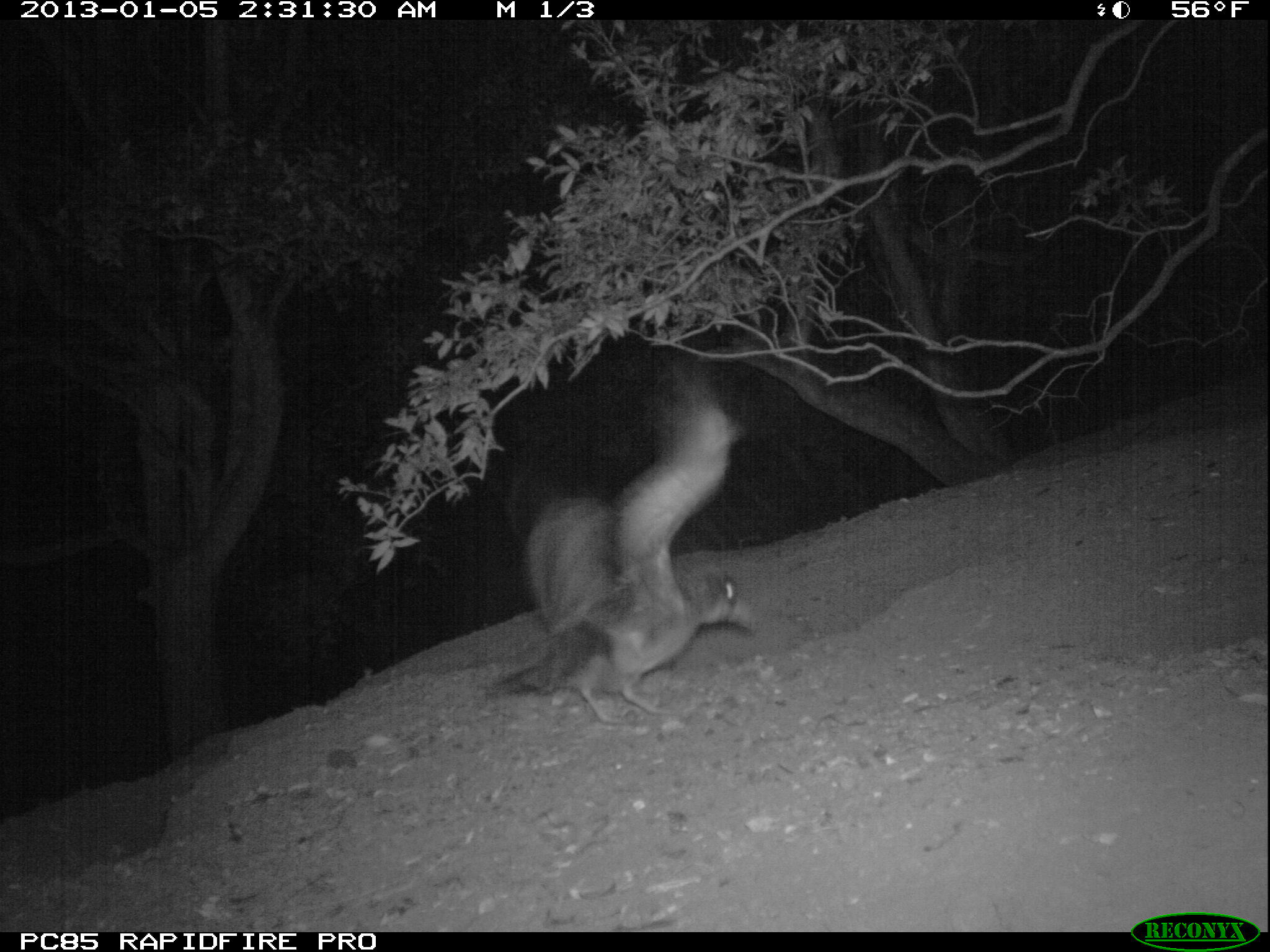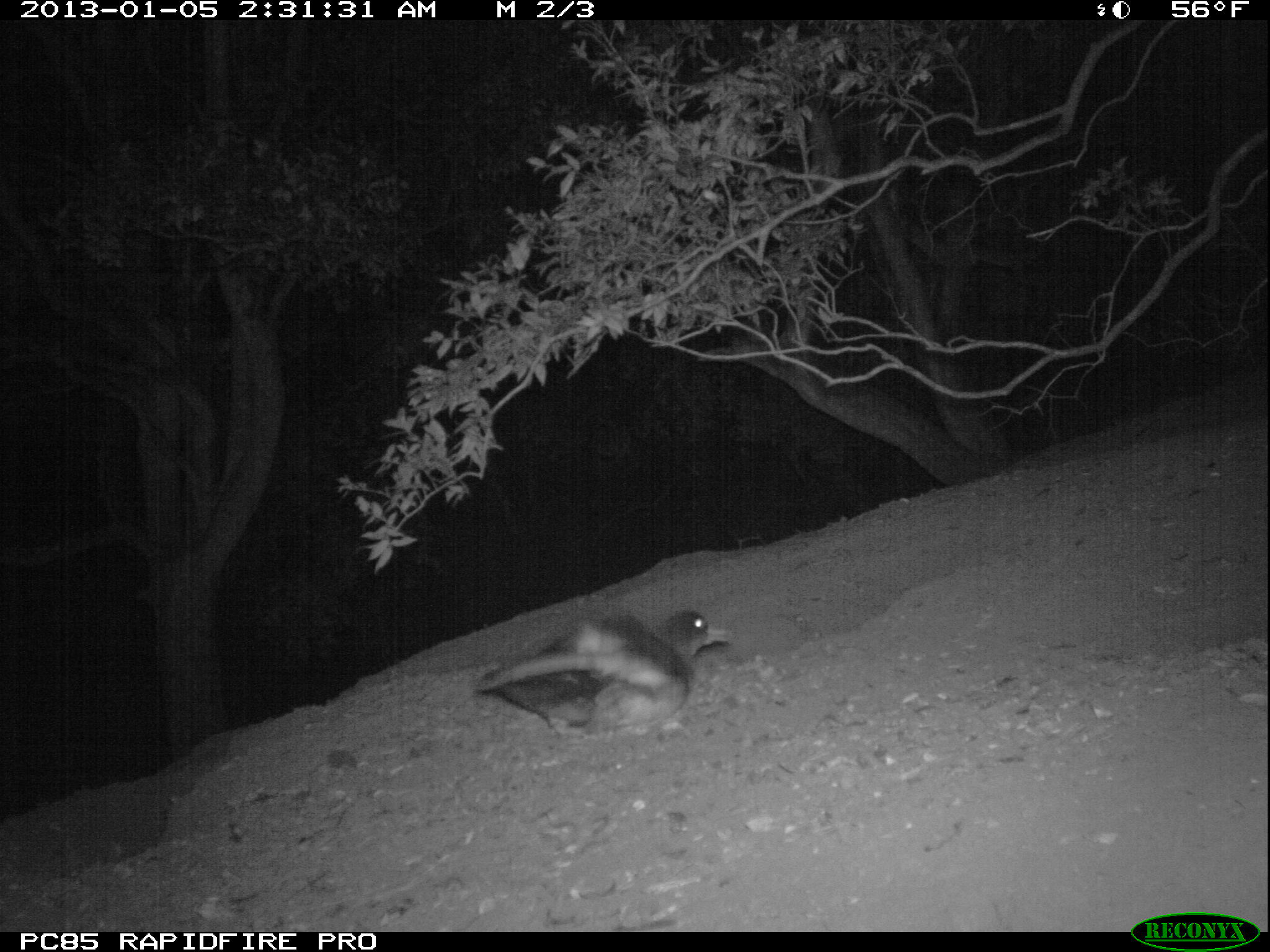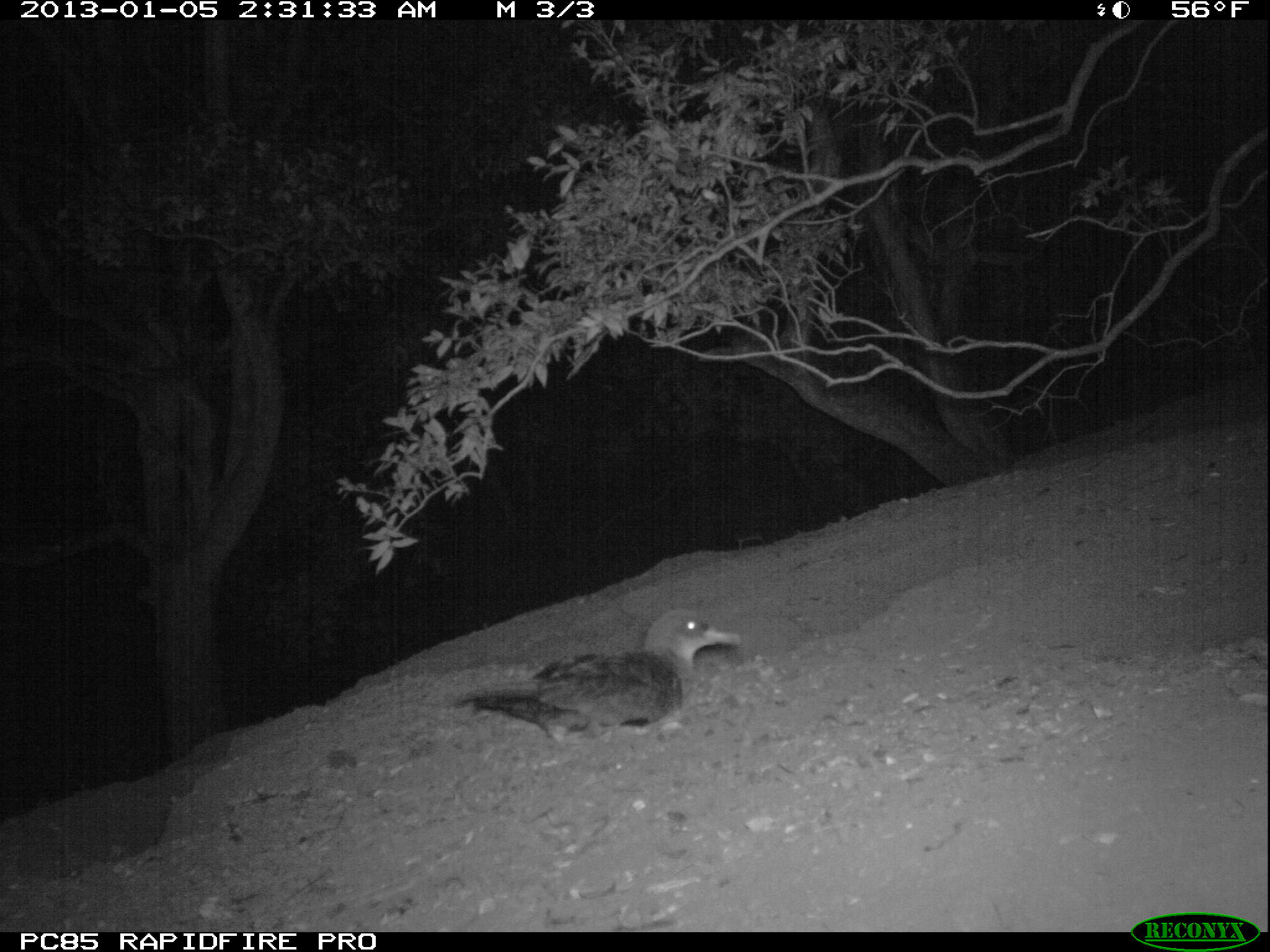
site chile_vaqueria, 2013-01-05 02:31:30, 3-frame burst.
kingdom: Animalia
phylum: Chordata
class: Aves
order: Procellariiformes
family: Procellariidae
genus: Calonectris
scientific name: Calonectris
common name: shearwater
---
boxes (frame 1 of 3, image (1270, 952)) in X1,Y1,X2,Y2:
shearwater: 490,374,755,726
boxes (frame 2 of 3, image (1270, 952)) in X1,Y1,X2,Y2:
shearwater: 468,607,729,741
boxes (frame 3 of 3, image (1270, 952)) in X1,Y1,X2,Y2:
shearwater: 442,607,736,747